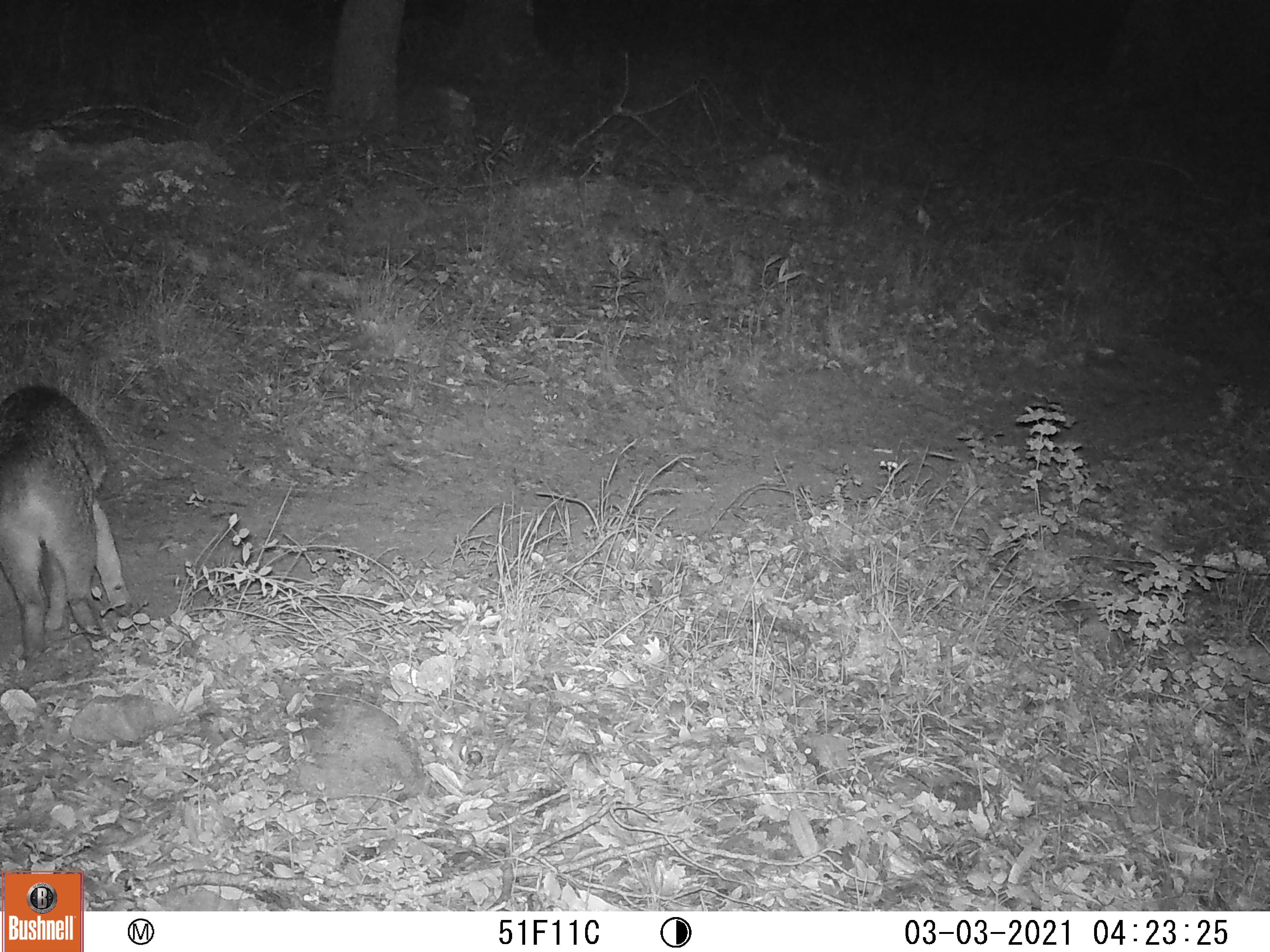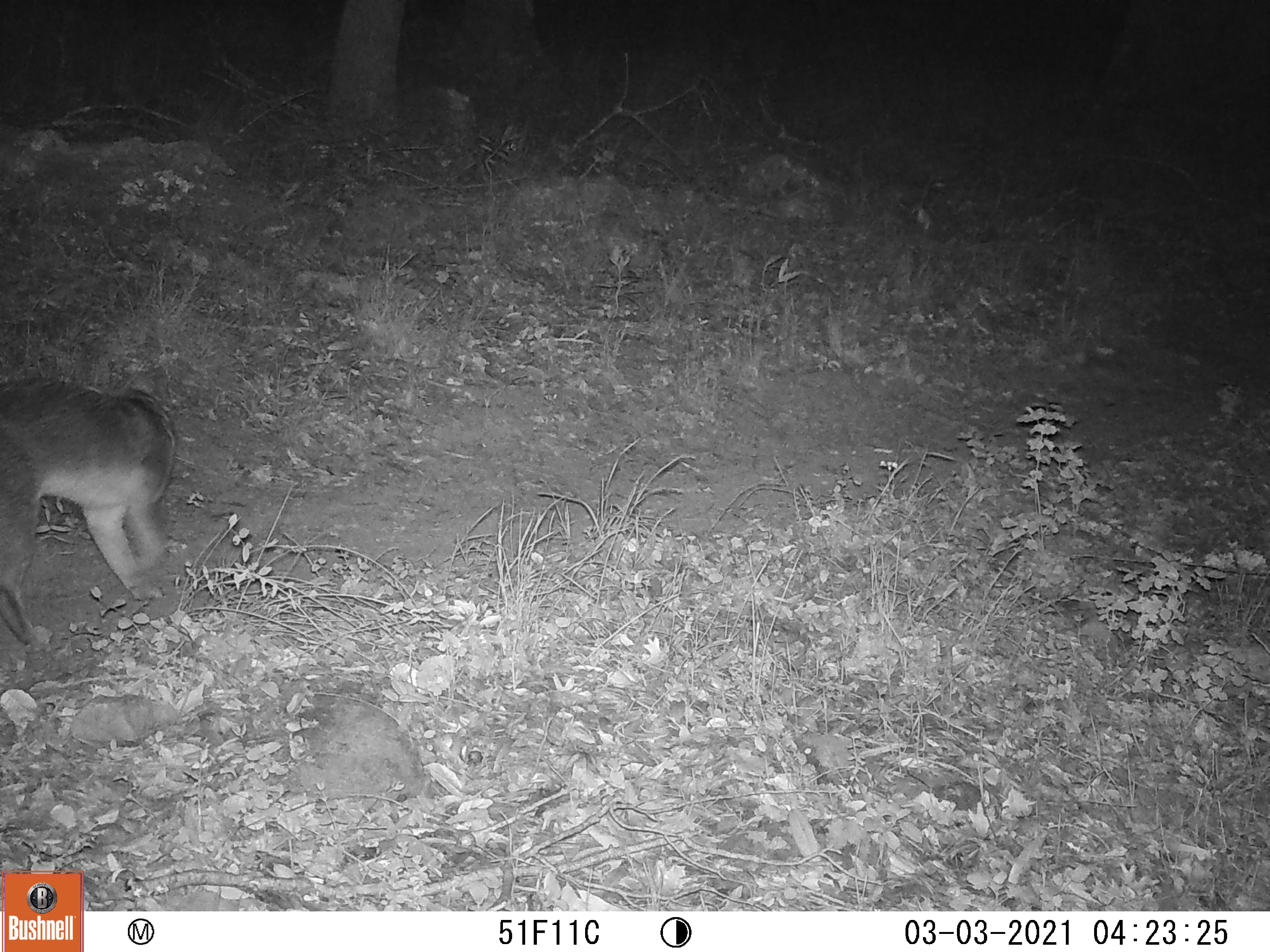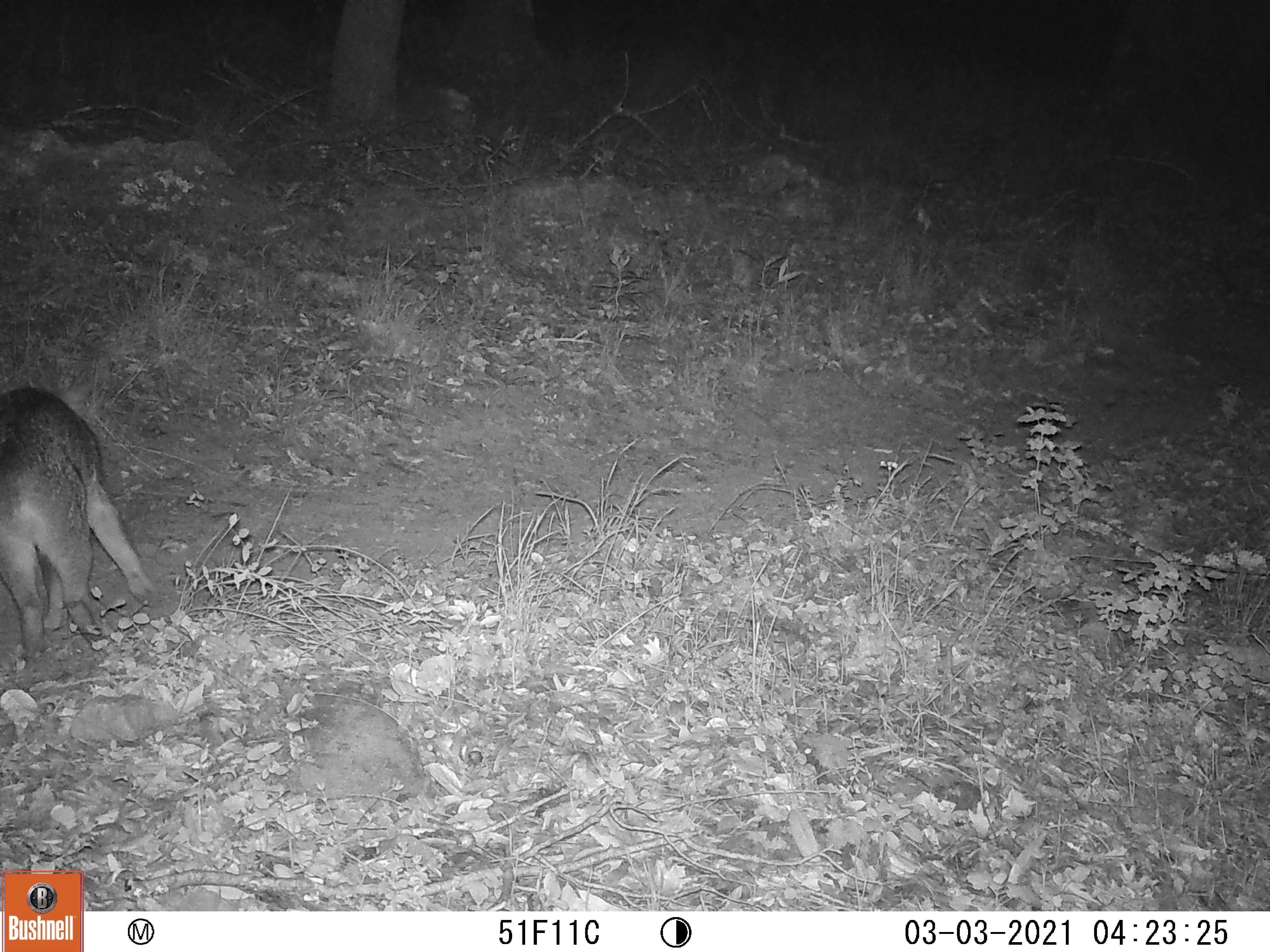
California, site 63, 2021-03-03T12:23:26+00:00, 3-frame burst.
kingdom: Animalia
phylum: Chordata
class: Mammalia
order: Carnivora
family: Canidae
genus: Urocyon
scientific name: Urocyon cinereoargenteus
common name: gray fox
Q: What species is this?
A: Gray fox (Urocyon cinereoargenteus).